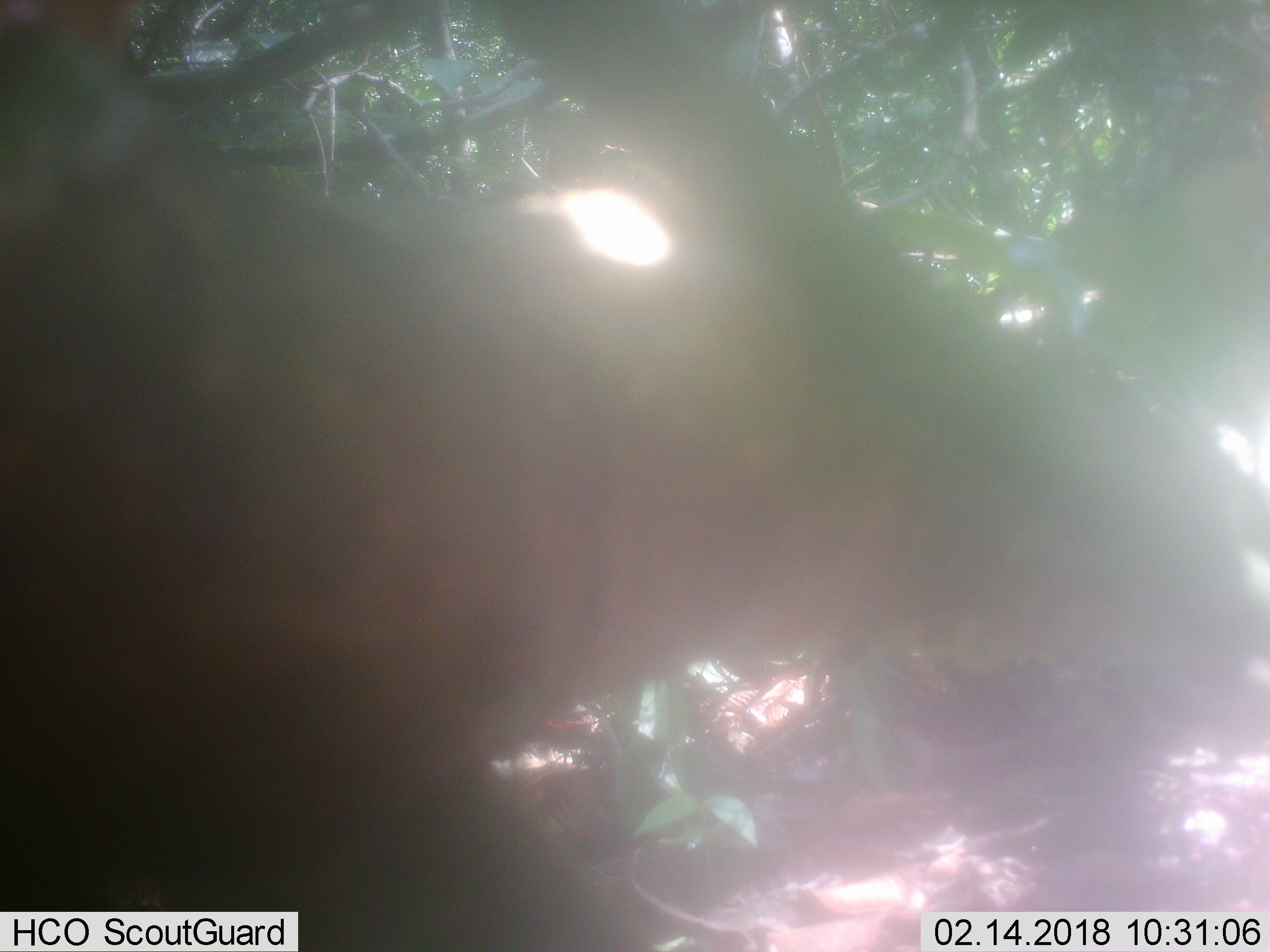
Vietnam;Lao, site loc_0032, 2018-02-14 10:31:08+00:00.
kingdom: Animalia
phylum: Chordata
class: Mammalia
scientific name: Mammalia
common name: mammal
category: unidentified mammal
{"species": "unidentified mammal (mammal) (Mammalia)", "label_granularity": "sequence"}